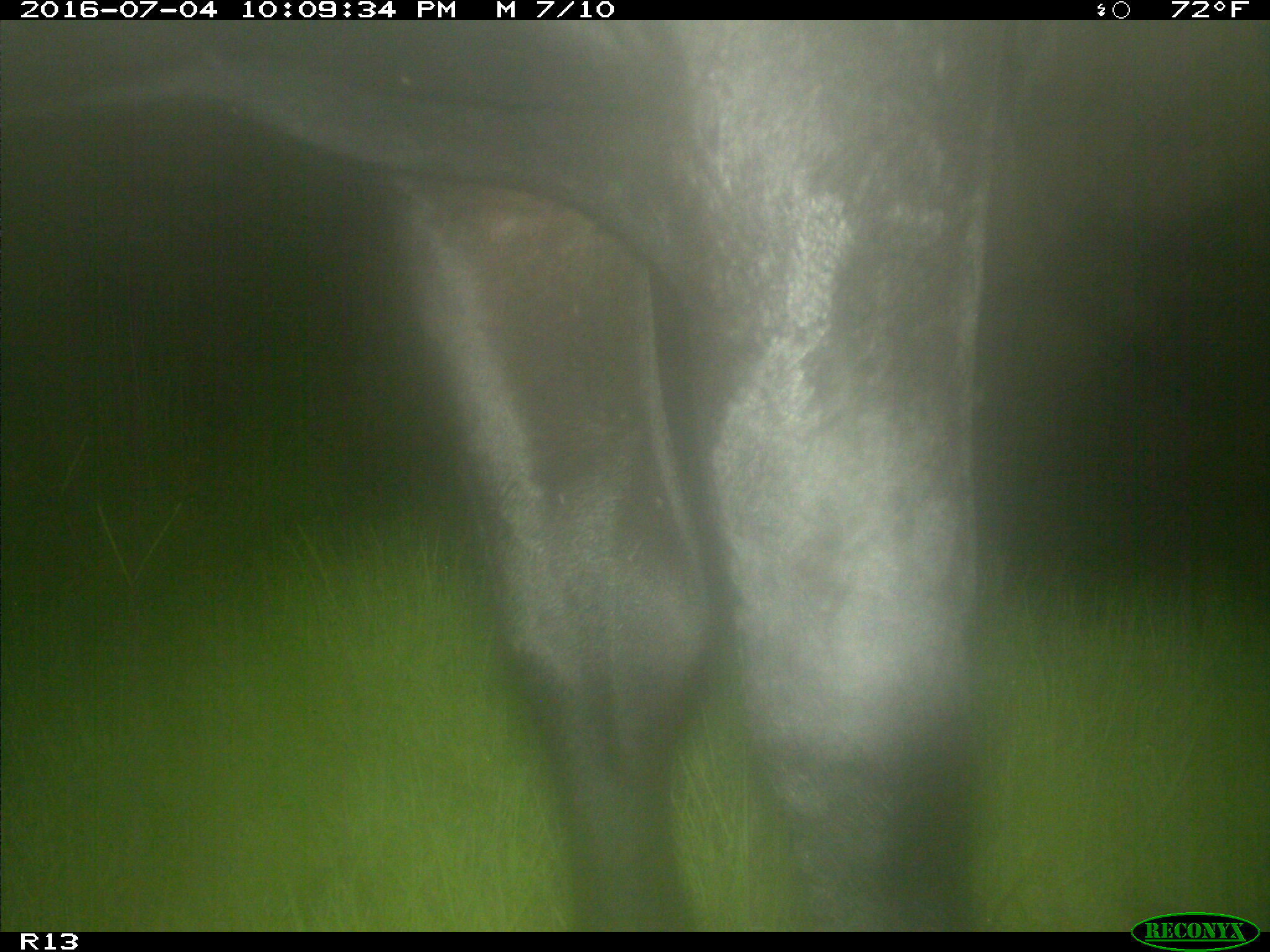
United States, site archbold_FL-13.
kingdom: Animalia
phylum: Chordata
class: Mammalia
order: Artiodactyla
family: Bovidae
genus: Bos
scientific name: Bos taurus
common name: domestic cow